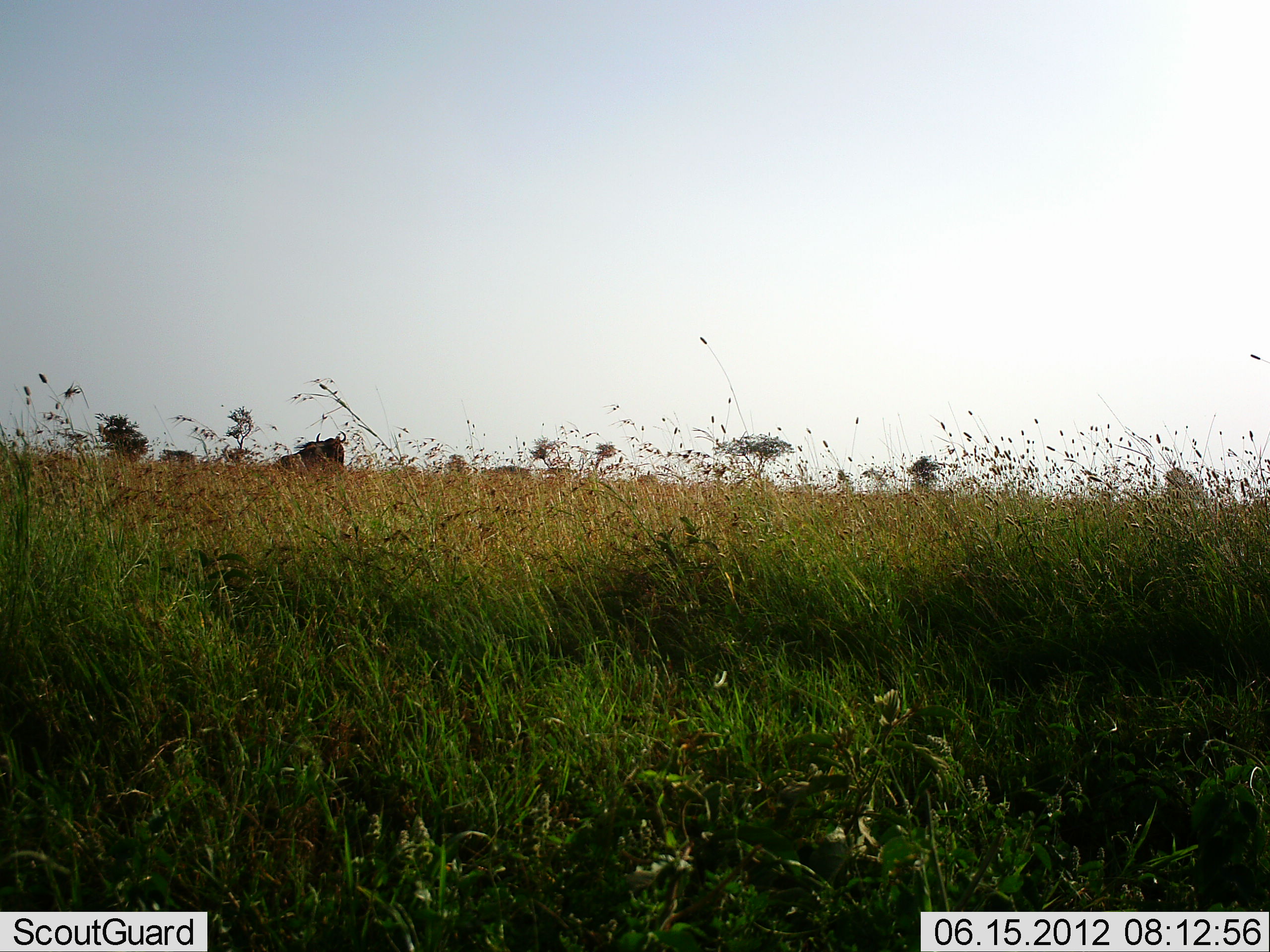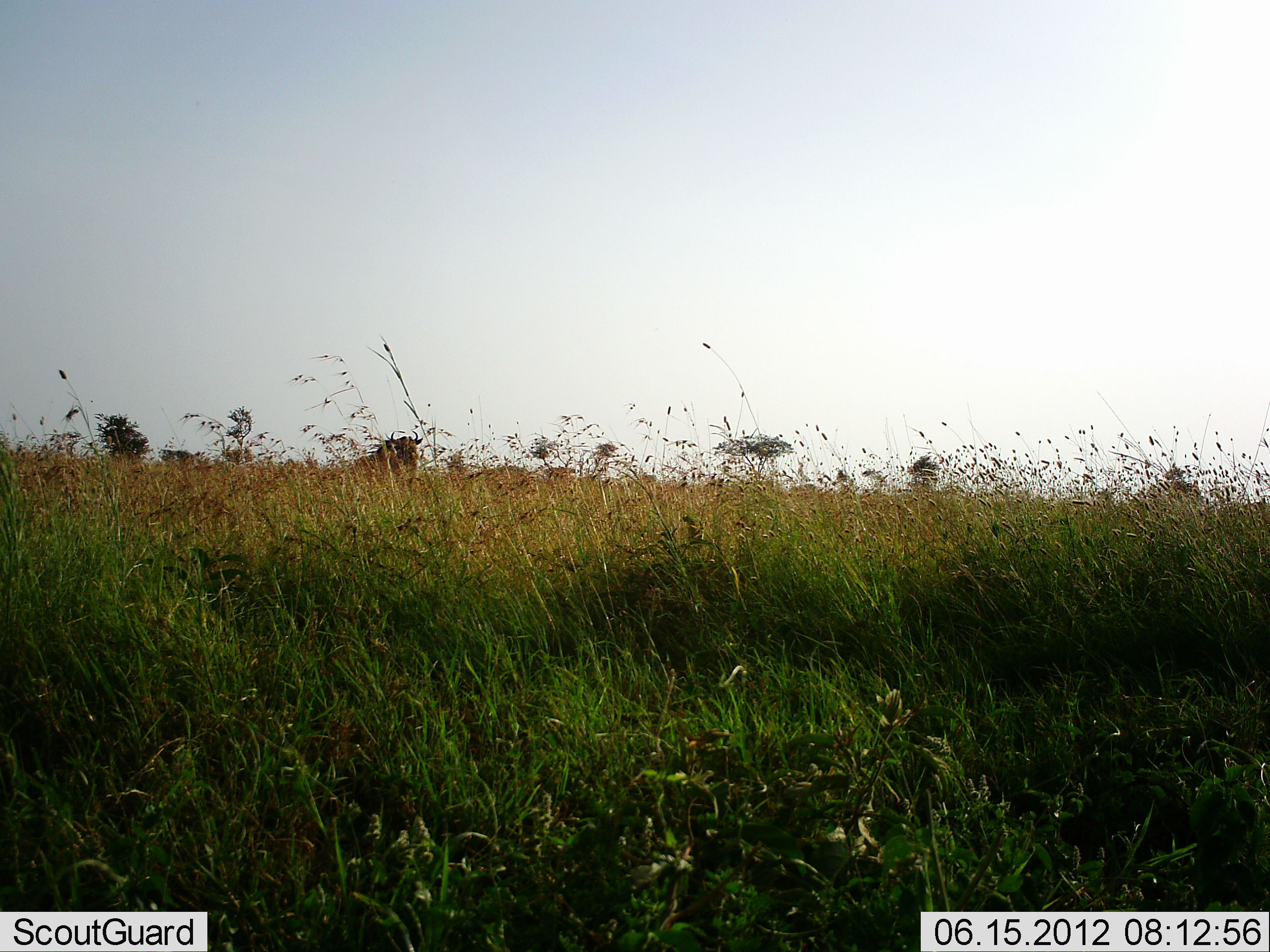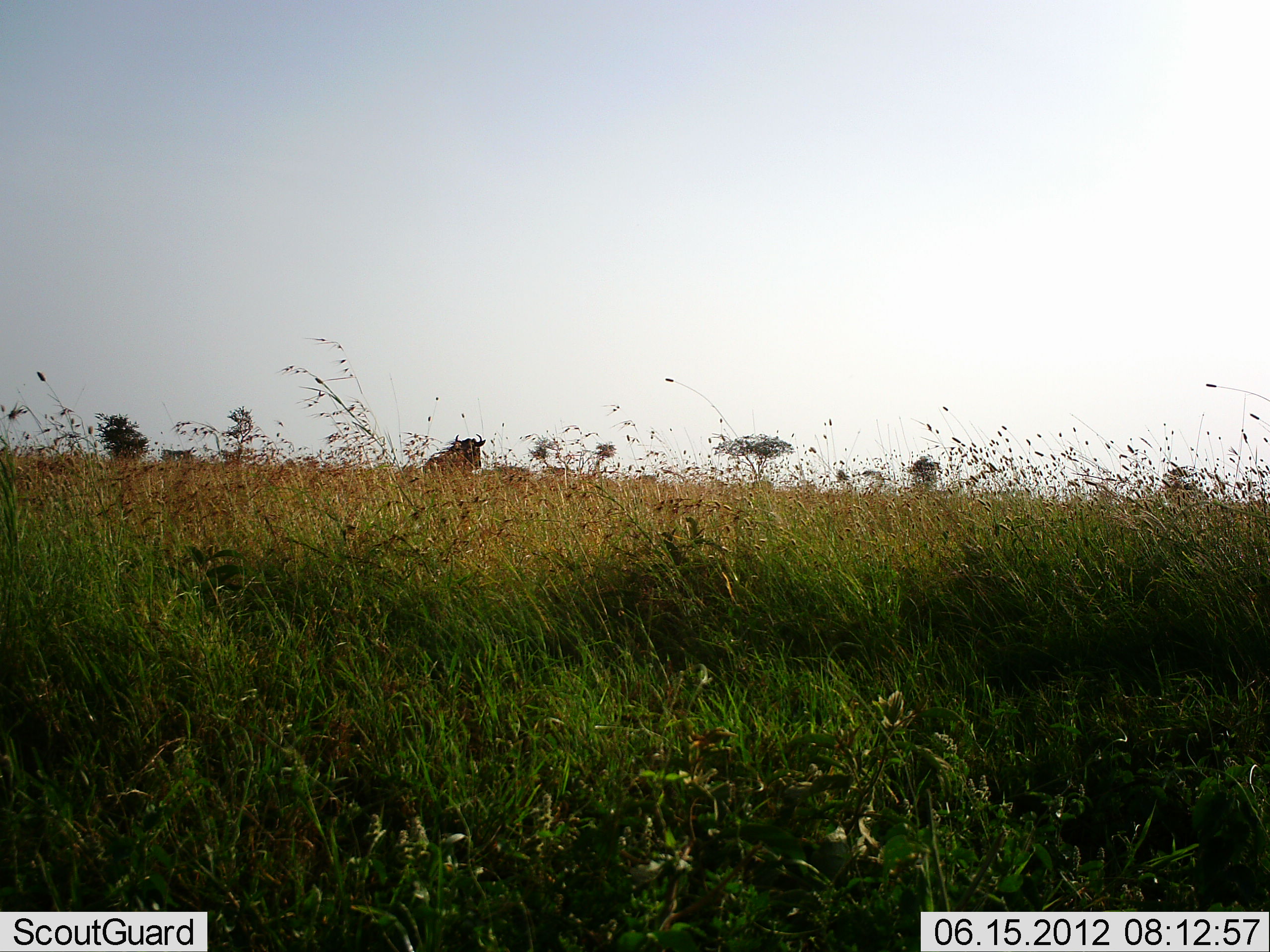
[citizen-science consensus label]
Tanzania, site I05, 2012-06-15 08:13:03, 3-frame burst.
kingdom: Animalia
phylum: Chordata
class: Mammalia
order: Artiodactyla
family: Bovidae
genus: Connochaetes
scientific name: Connochaetes taurinus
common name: blue wildebeest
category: wildebeest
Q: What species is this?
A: Wildebeest (blue wildebeest) (Connochaetes taurinus).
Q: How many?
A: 1.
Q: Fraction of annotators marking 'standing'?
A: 0%.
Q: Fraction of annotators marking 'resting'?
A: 0%.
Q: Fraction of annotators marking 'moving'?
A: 100%.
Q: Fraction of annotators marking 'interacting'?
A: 0%.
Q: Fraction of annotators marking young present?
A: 0%.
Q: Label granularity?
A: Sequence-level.